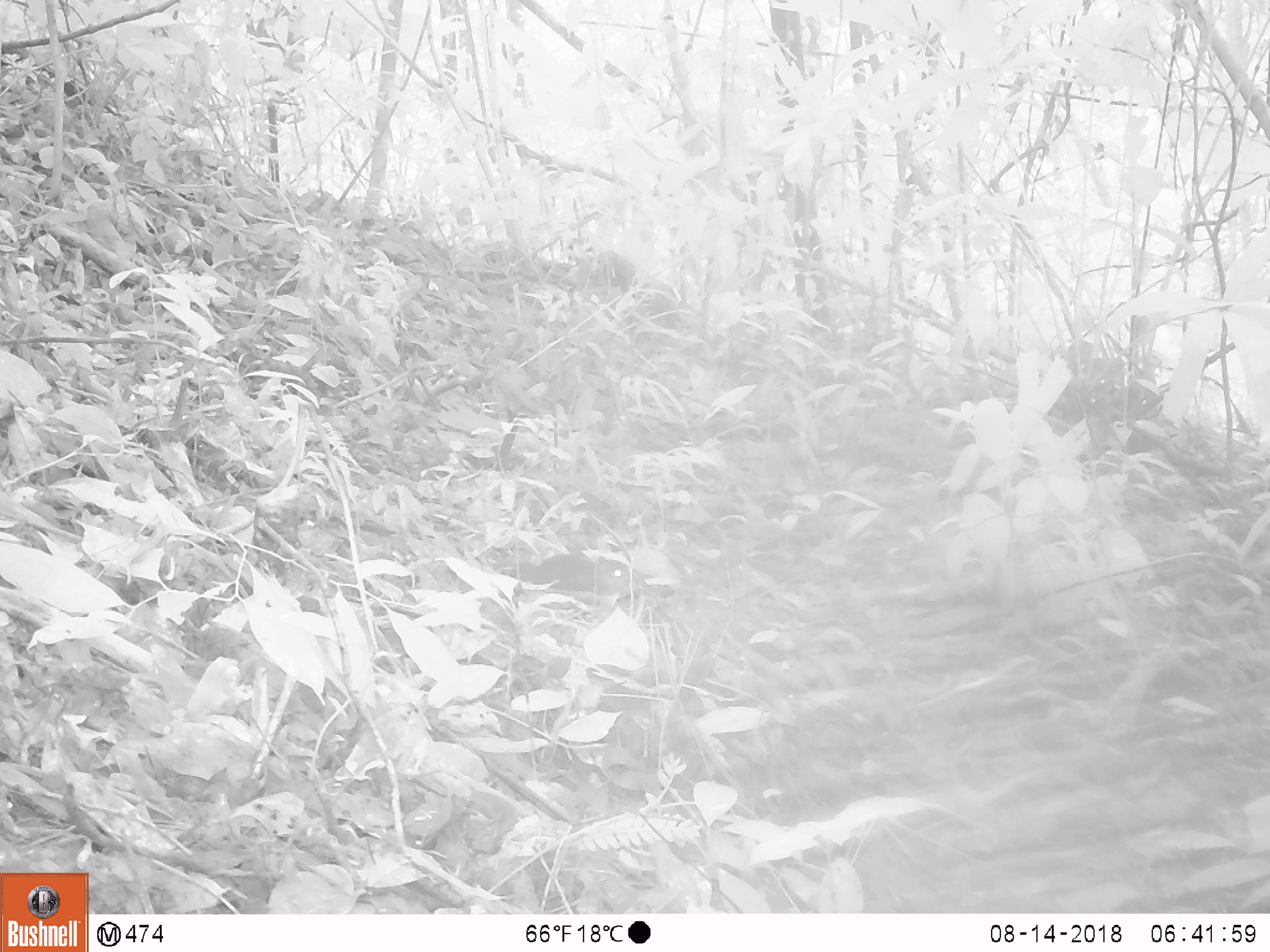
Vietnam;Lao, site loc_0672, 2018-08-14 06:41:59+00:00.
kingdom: Animalia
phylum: Chordata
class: Mammalia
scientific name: Mammalia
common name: mammal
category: unidentified small mammal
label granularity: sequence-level